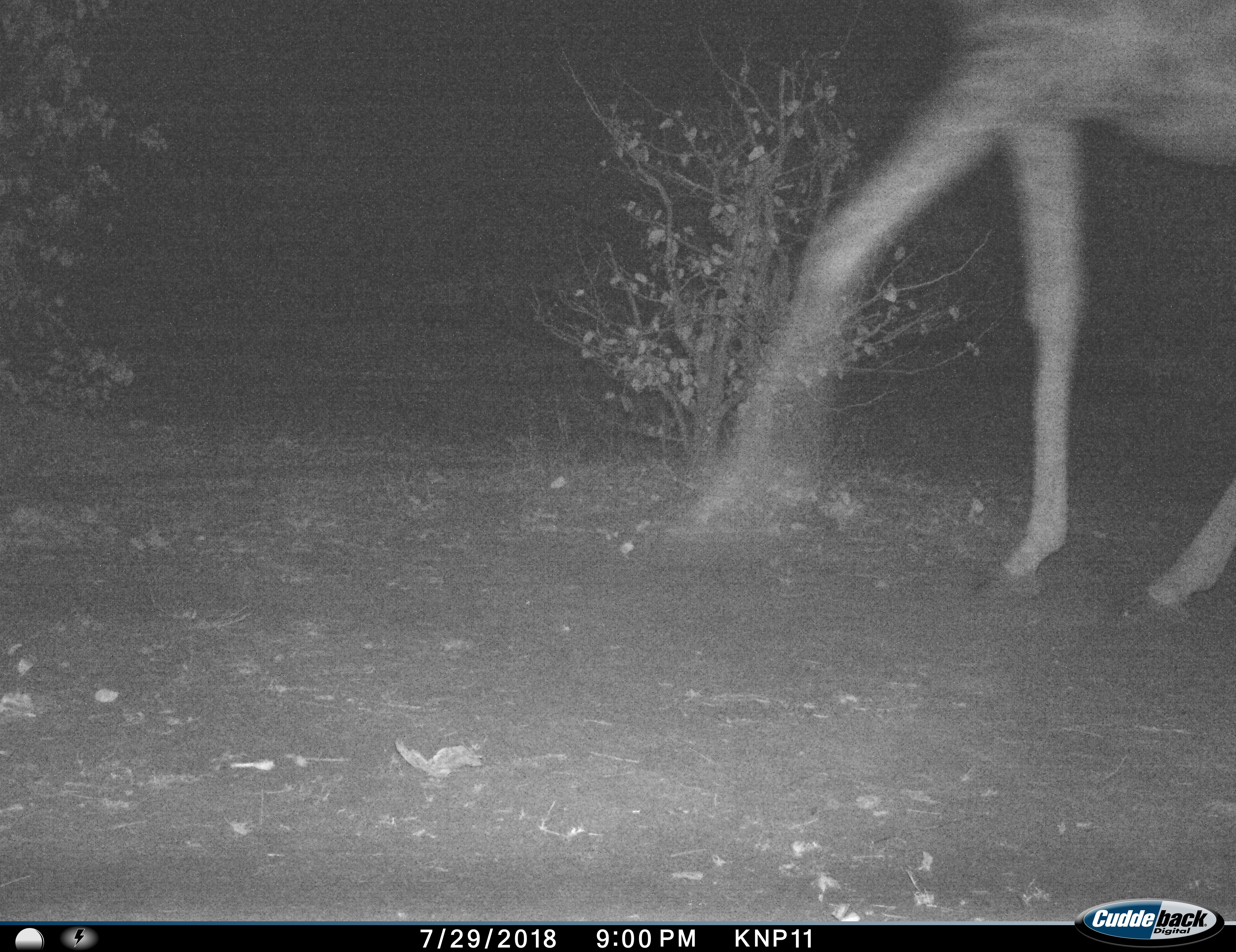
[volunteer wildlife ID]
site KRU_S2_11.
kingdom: Animalia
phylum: Chordata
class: Mammalia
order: Artiodactyla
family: Giraffidae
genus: Giraffa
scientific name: Giraffa camelopardalis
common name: giraffe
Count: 1.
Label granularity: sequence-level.